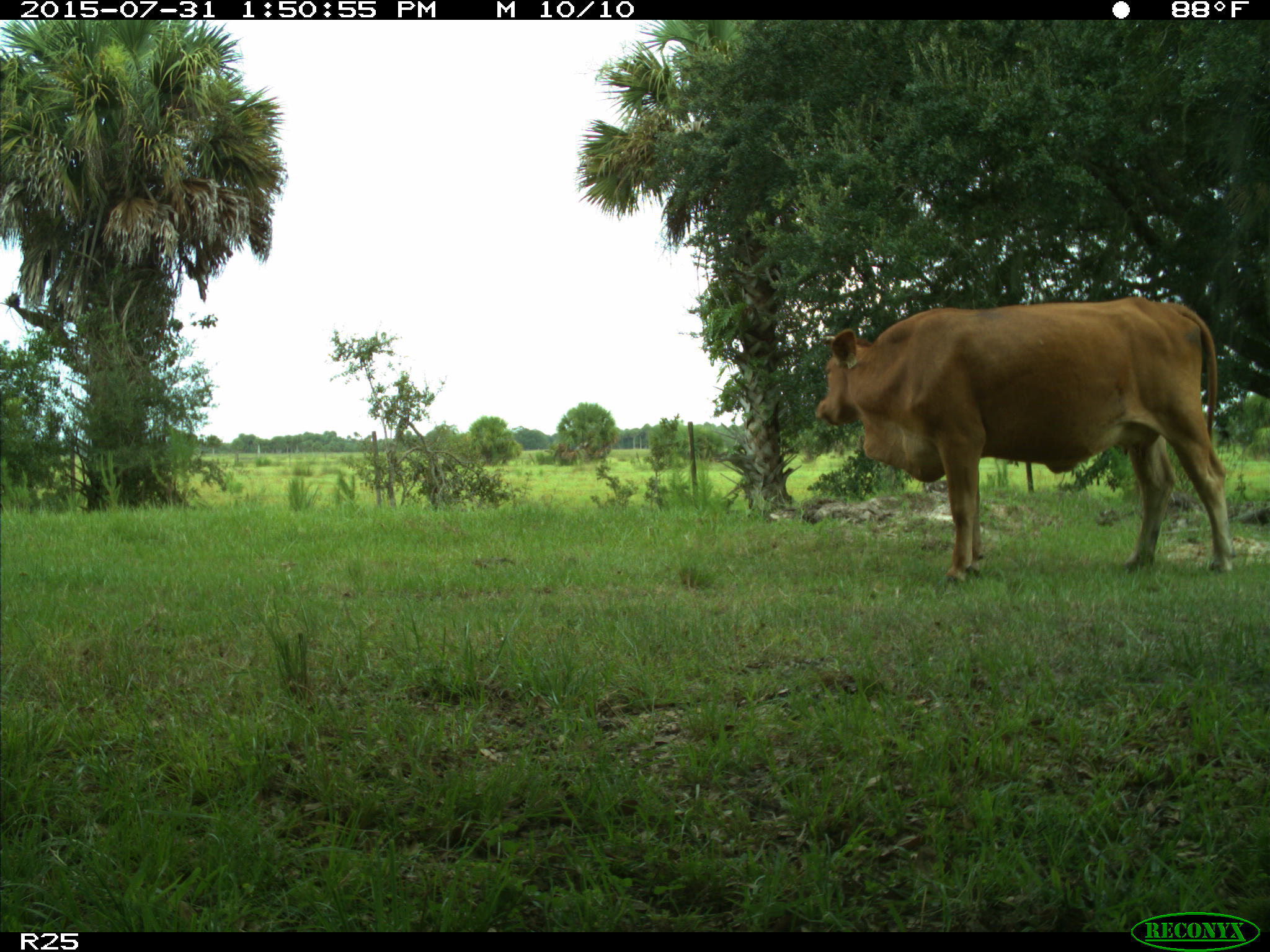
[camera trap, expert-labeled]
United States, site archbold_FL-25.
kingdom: Animalia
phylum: Chordata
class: Mammalia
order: Artiodactyla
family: Bovidae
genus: Bos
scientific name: Bos taurus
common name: domestic cow